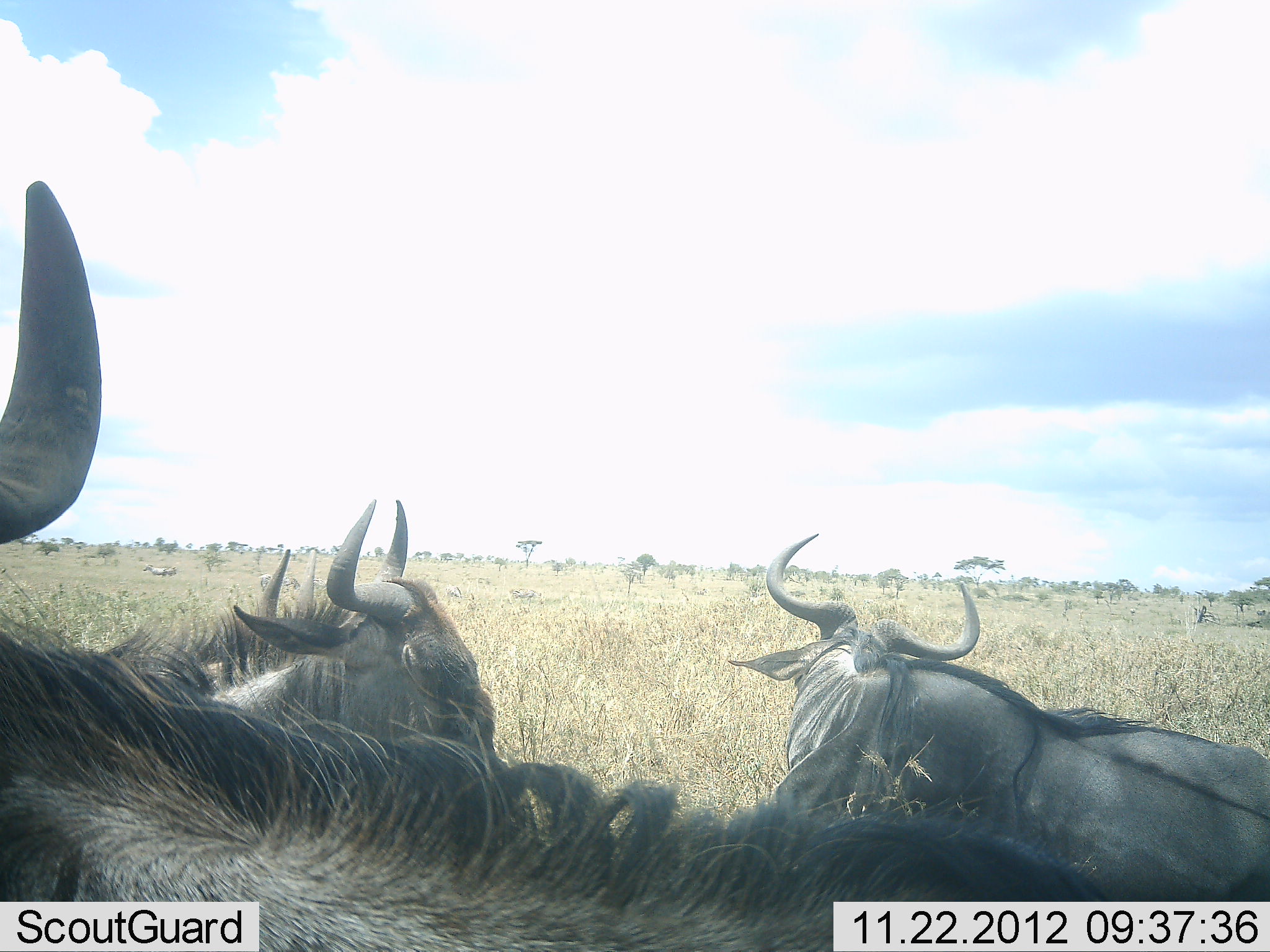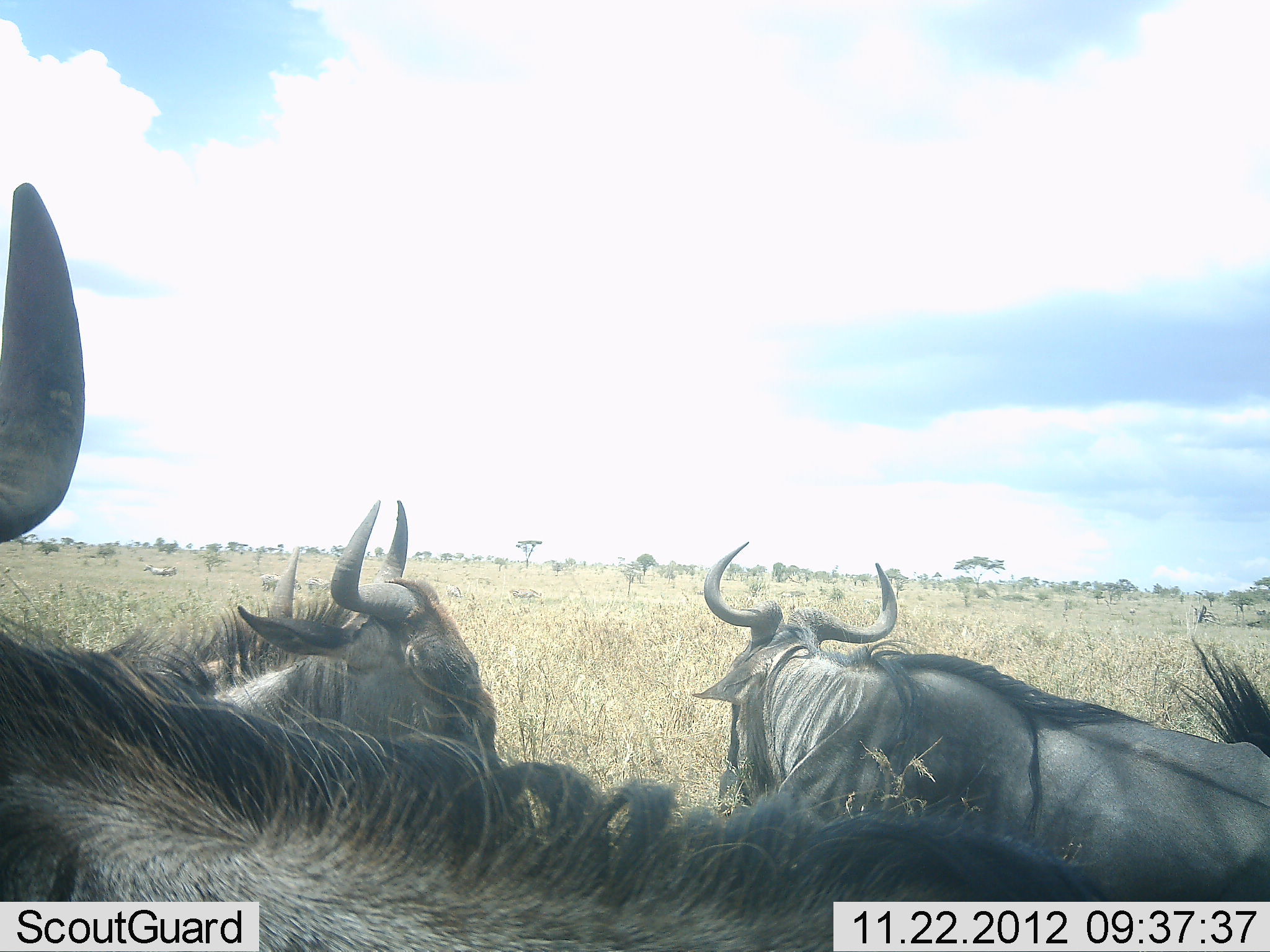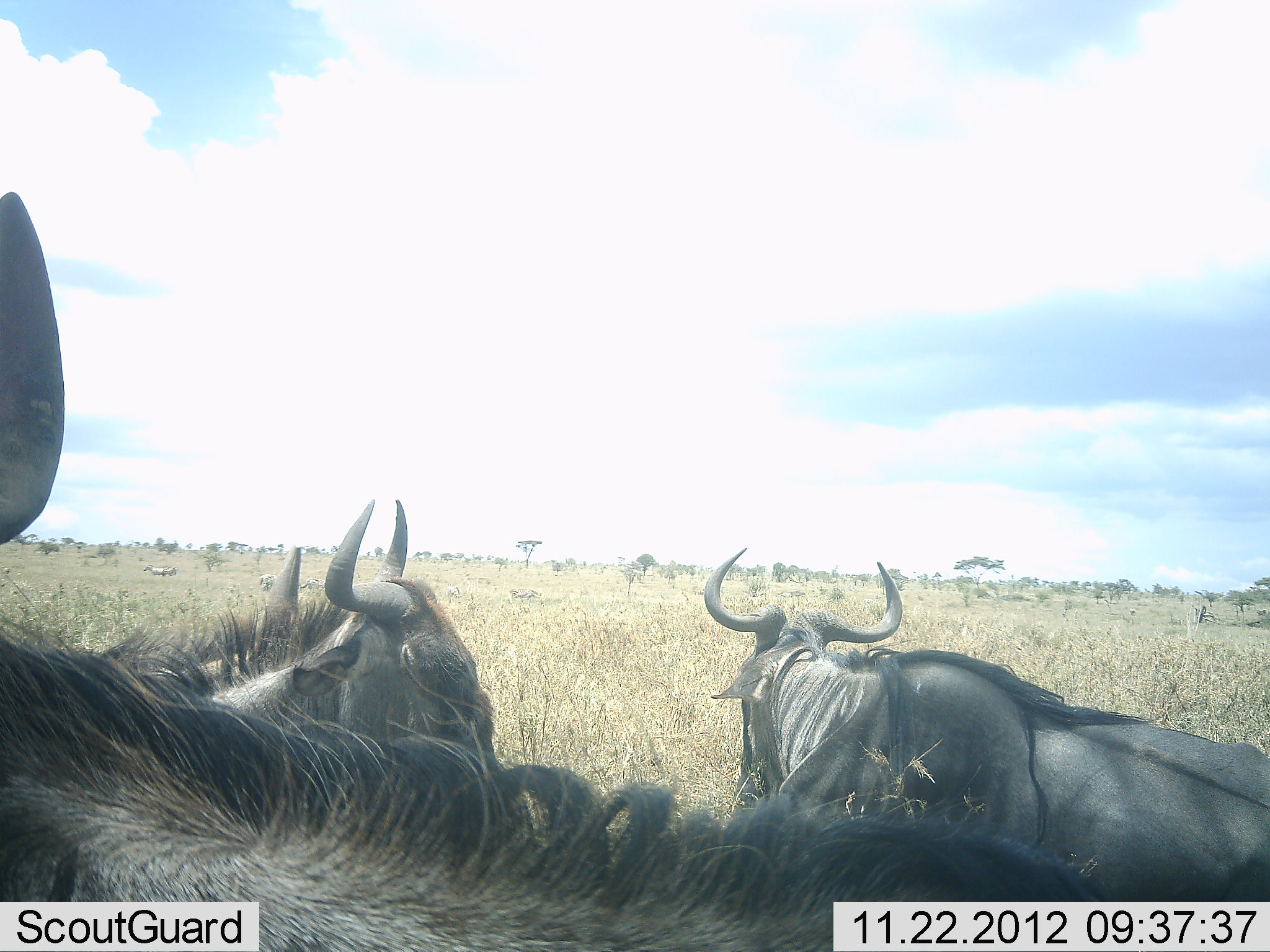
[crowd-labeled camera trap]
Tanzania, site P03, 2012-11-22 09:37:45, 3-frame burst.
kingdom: Animalia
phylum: Chordata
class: Mammalia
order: Artiodactyla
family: Bovidae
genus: Connochaetes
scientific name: Connochaetes taurinus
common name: blue wildebeest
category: wildebeest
Wildebeest (blue wildebeest) (Connochaetes taurinus), count 4. Behavior (volunteer vote fractions): standing 50%, resting 50%, moving 0%, interacting 0%. Young present (vote fraction): 0%. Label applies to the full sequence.